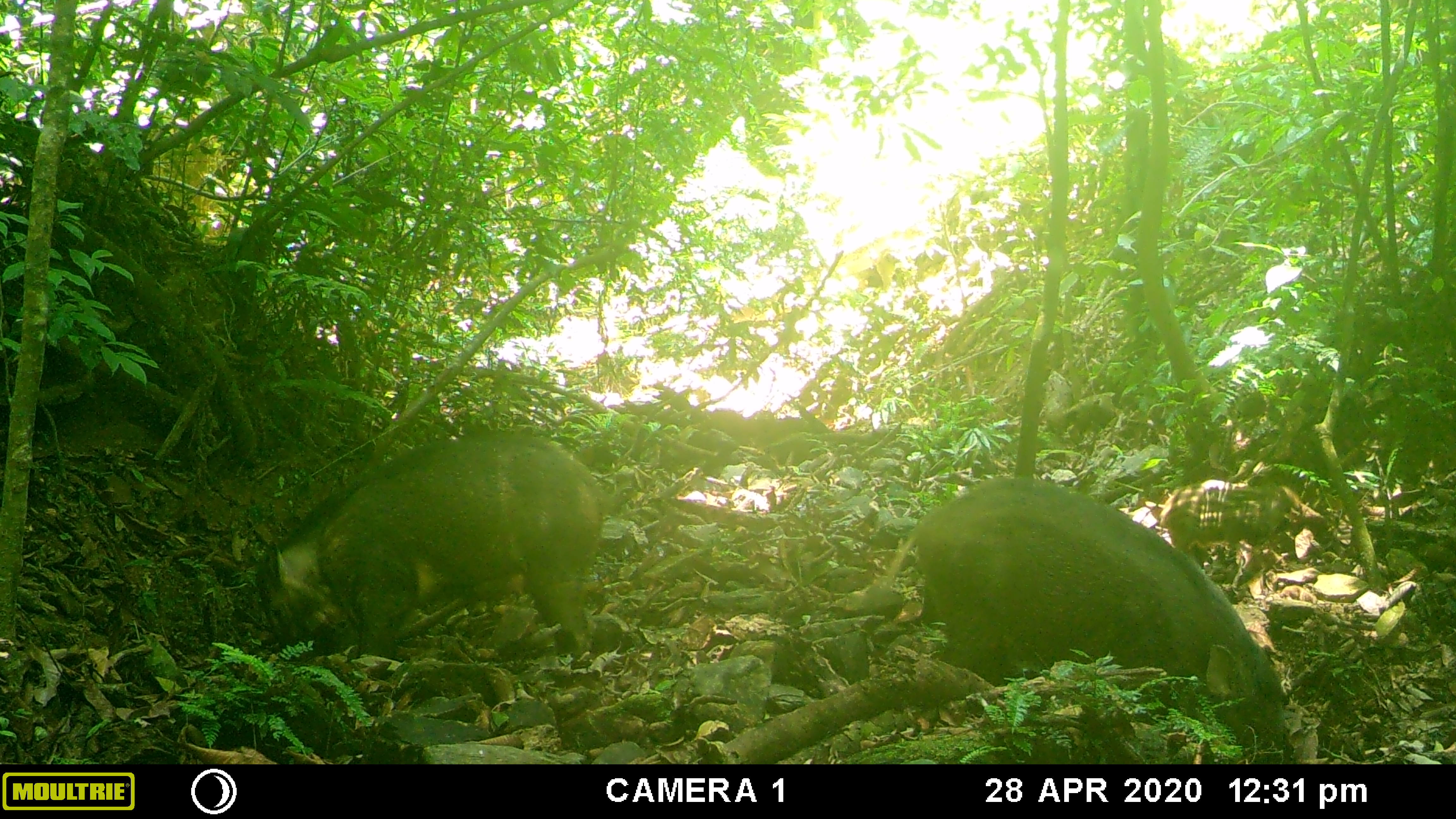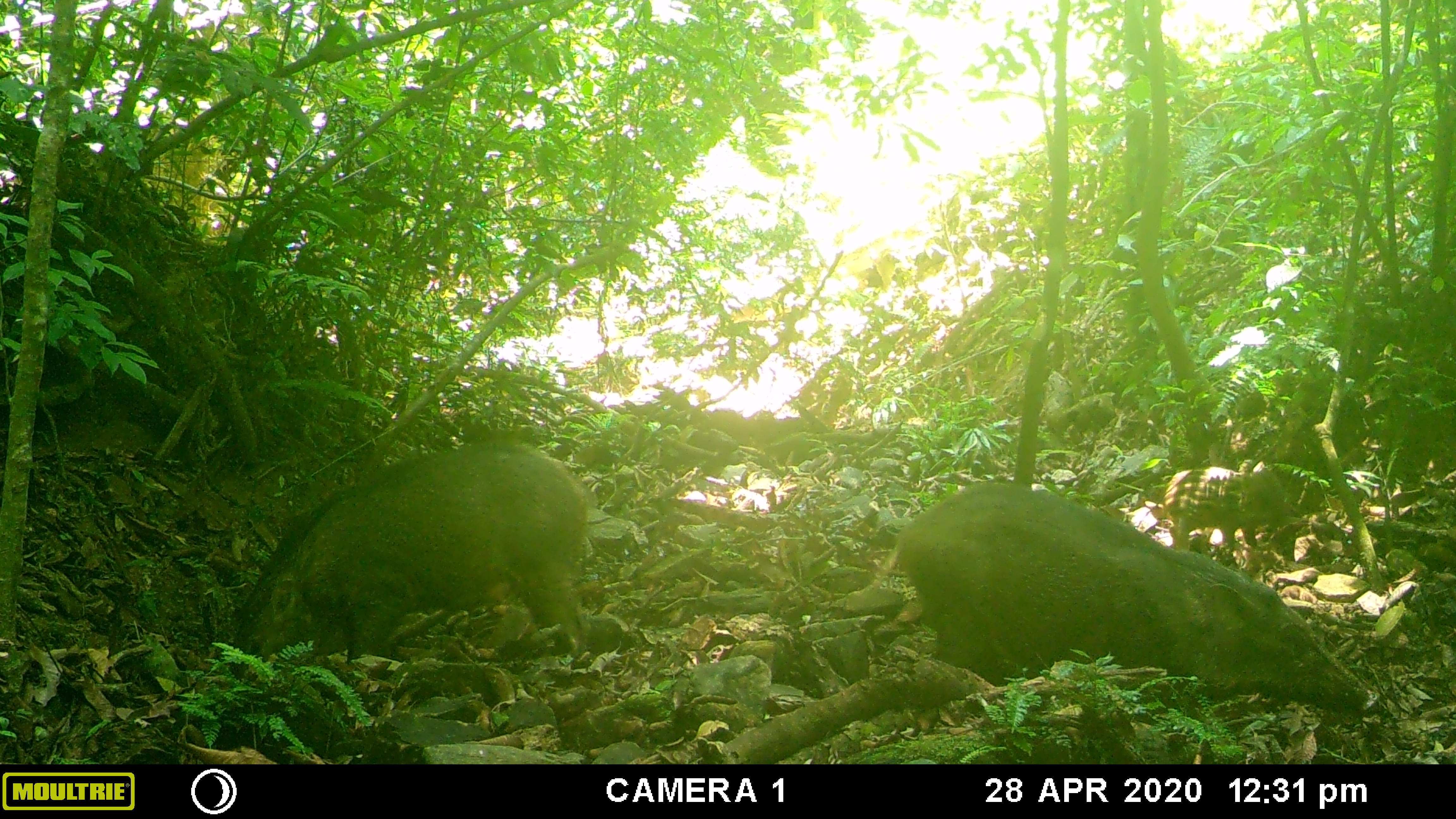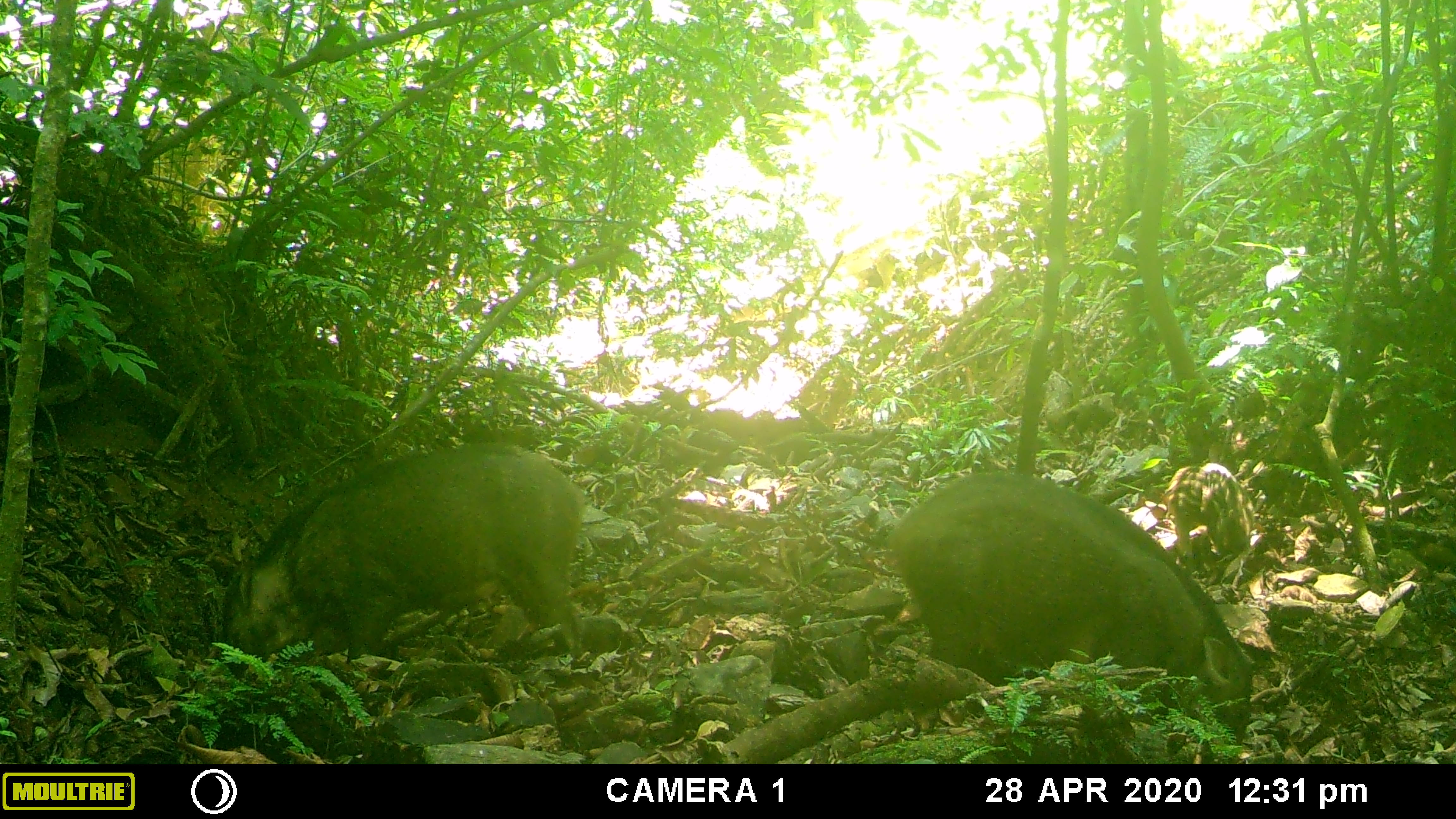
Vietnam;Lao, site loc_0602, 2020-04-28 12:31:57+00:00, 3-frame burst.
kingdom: Animalia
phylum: Chordata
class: Mammalia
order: Artiodactyla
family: Suidae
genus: Sus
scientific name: Sus scrofa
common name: eurasian wild pig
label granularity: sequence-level